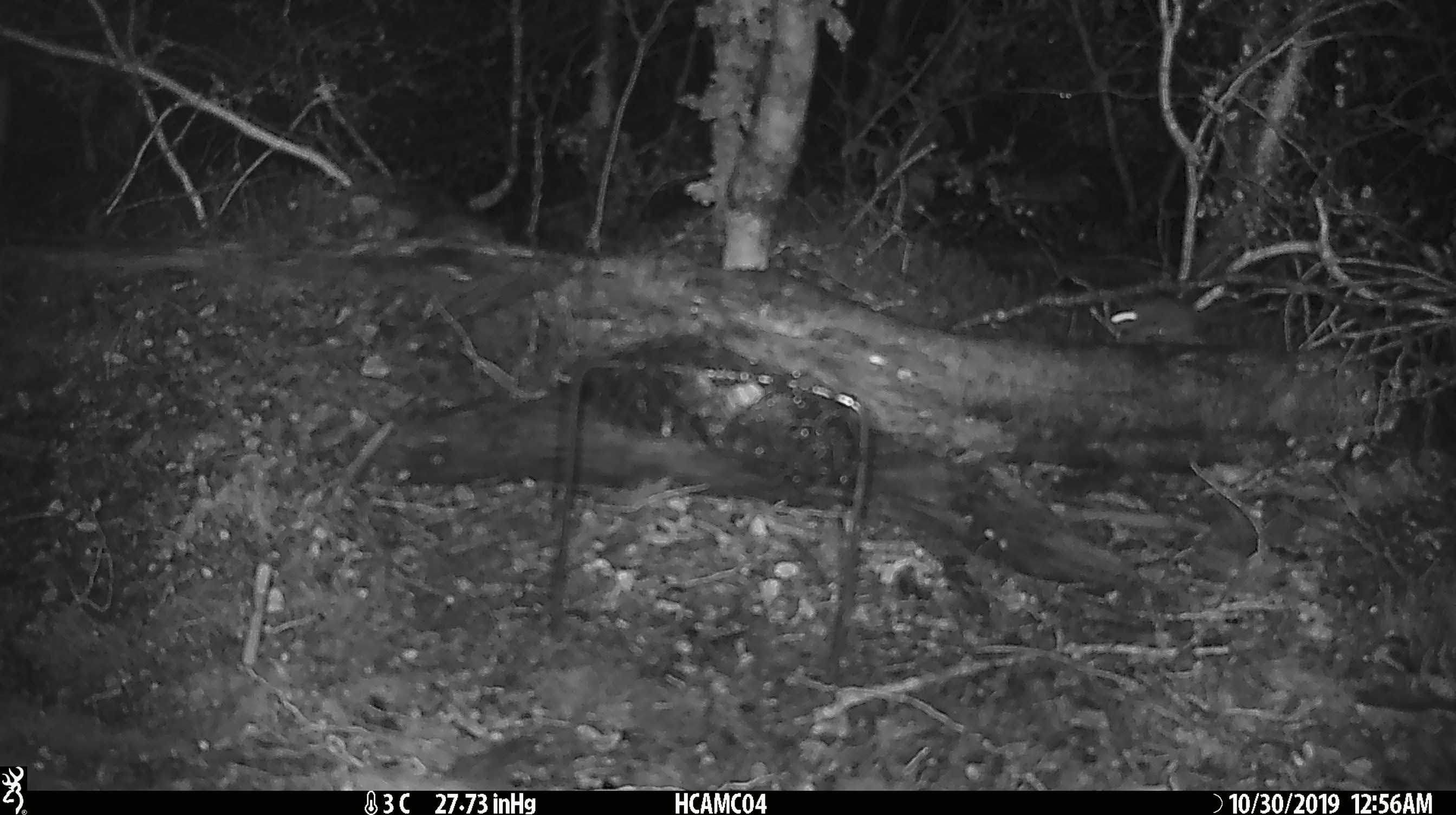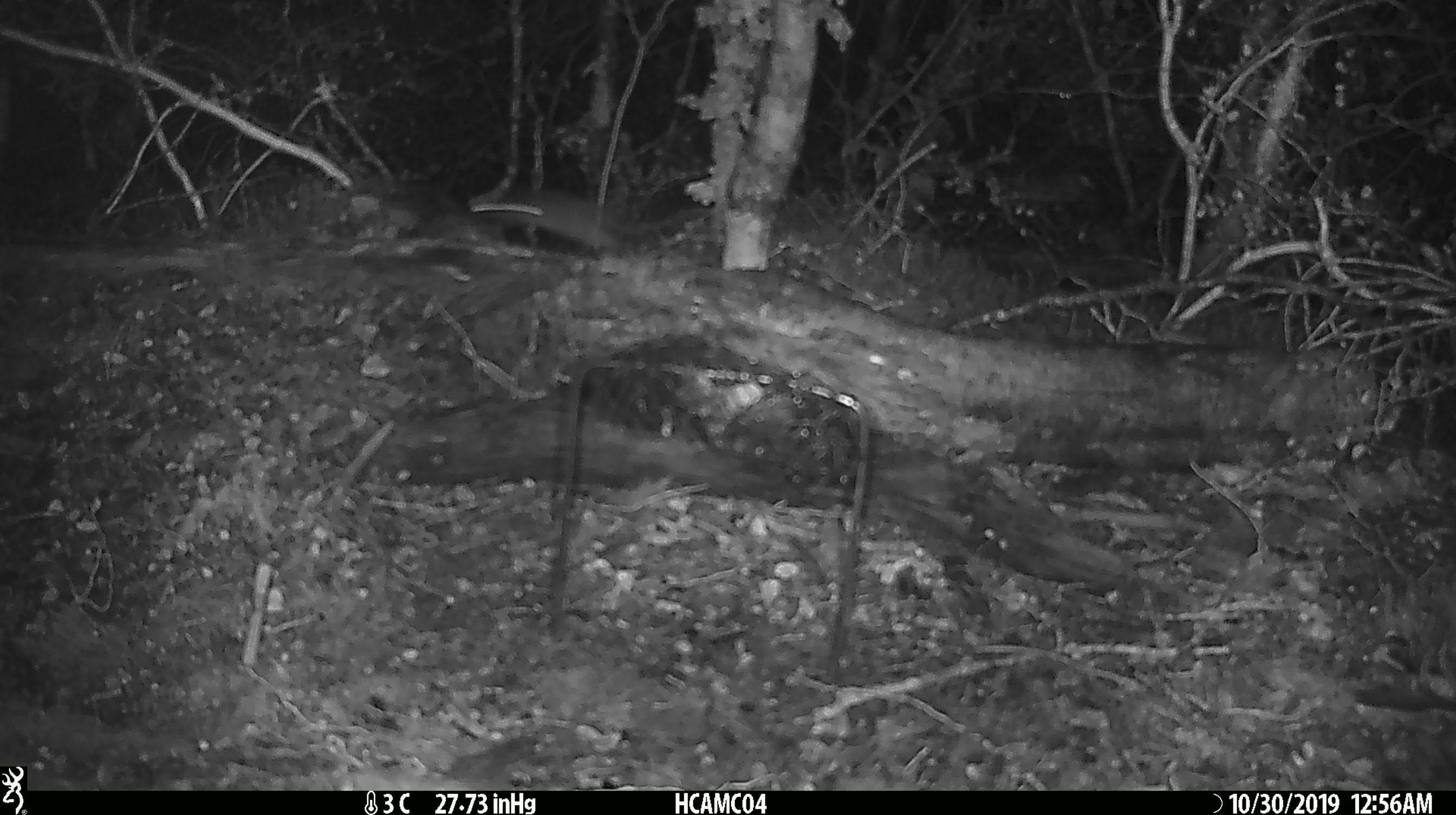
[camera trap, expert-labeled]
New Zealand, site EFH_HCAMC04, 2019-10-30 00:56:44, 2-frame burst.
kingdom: Animalia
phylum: Chordata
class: Mammalia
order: Rodentia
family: Muridae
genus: Mus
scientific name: Mus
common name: mouse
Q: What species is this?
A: Mouse (Mus).